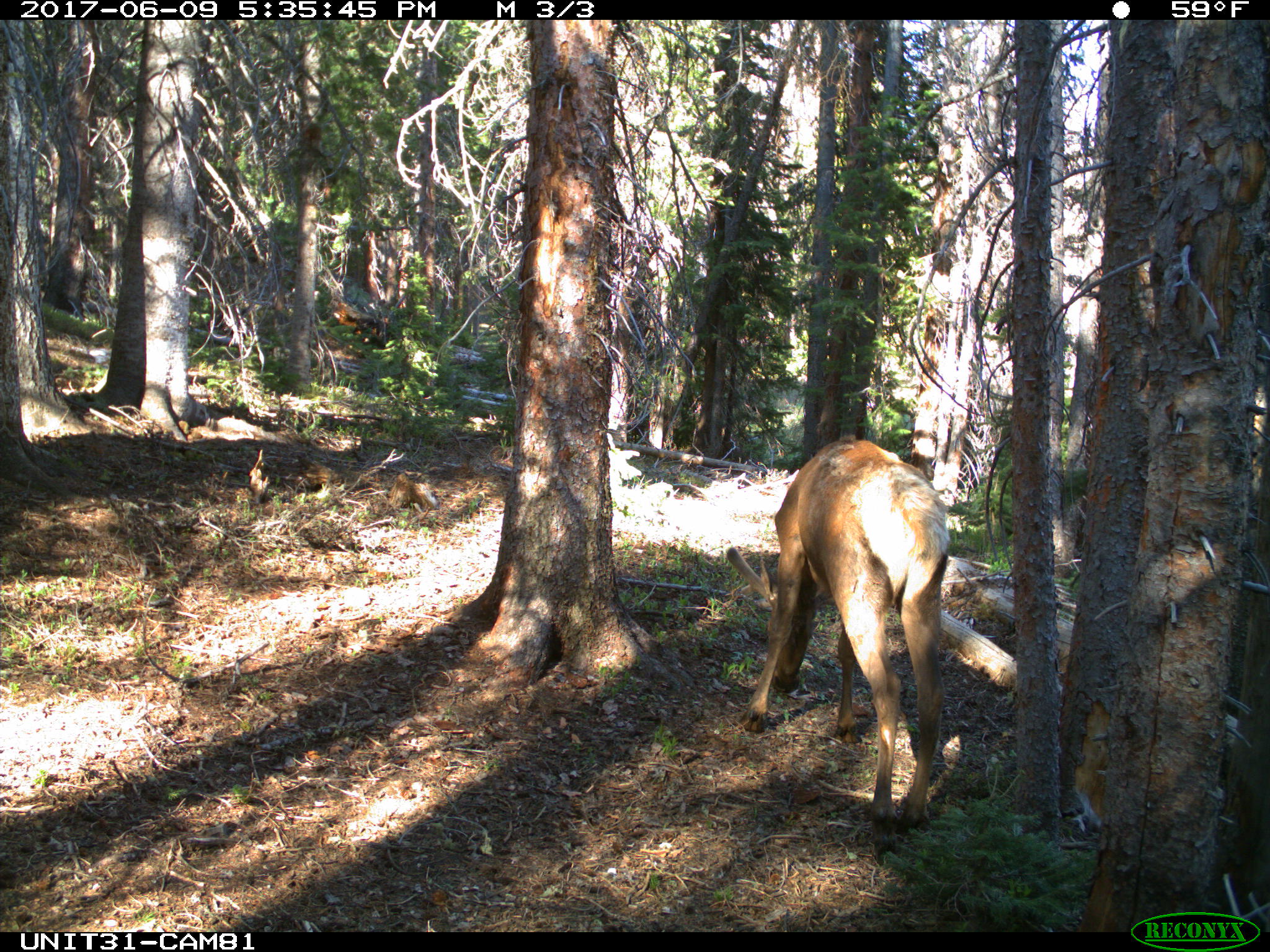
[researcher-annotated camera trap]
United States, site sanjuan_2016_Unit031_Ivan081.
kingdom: Animalia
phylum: Chordata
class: Mammalia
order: Artiodactyla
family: Cervidae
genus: Cervus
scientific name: Cervus elaphus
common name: red deer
Cervus elaphus (red deer).